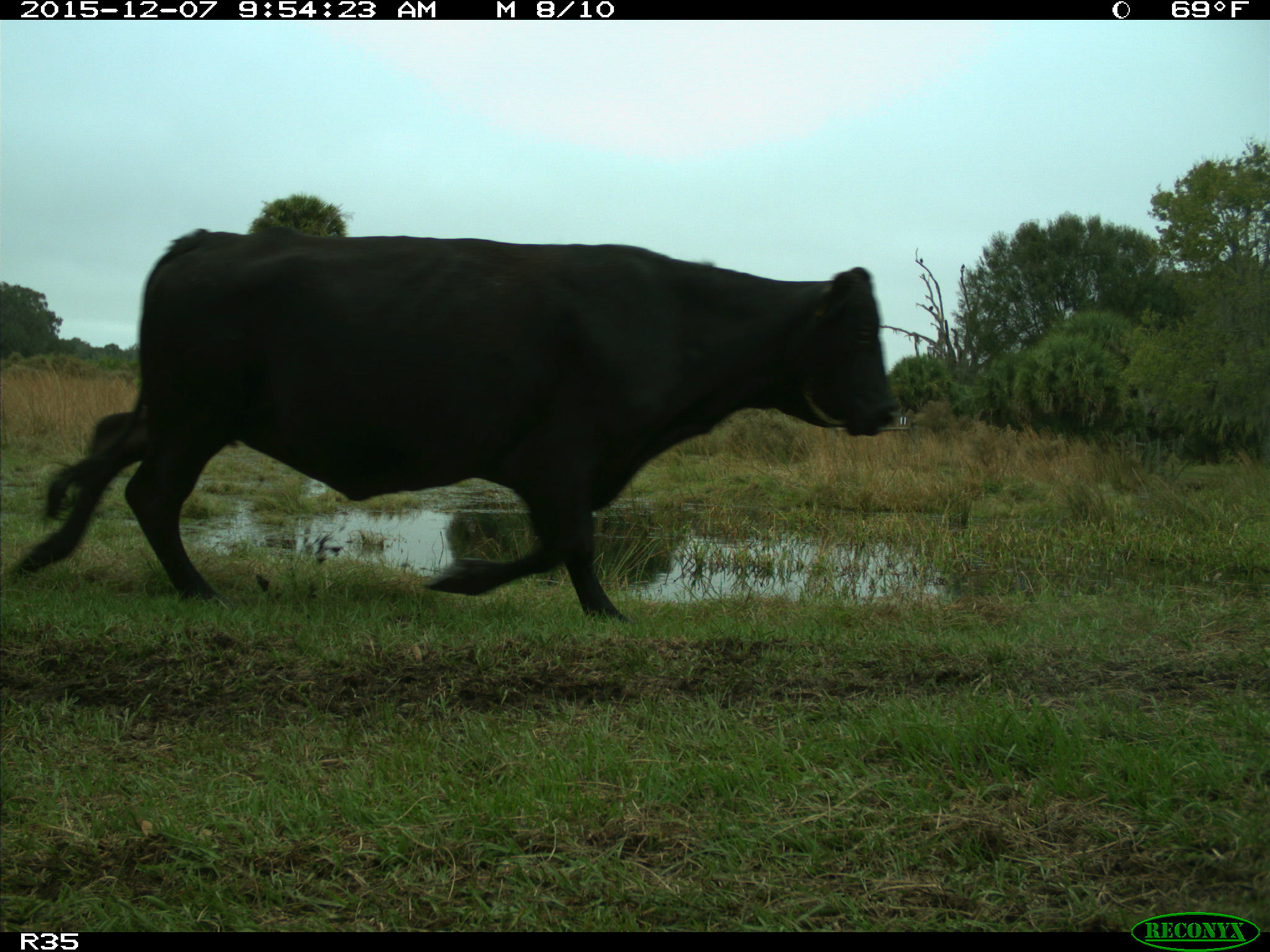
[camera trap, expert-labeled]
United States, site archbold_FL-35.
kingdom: Animalia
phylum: Chordata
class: Mammalia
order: Artiodactyla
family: Bovidae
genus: Bos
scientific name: Bos taurus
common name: domestic cow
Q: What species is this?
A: Bos taurus (domestic cow).